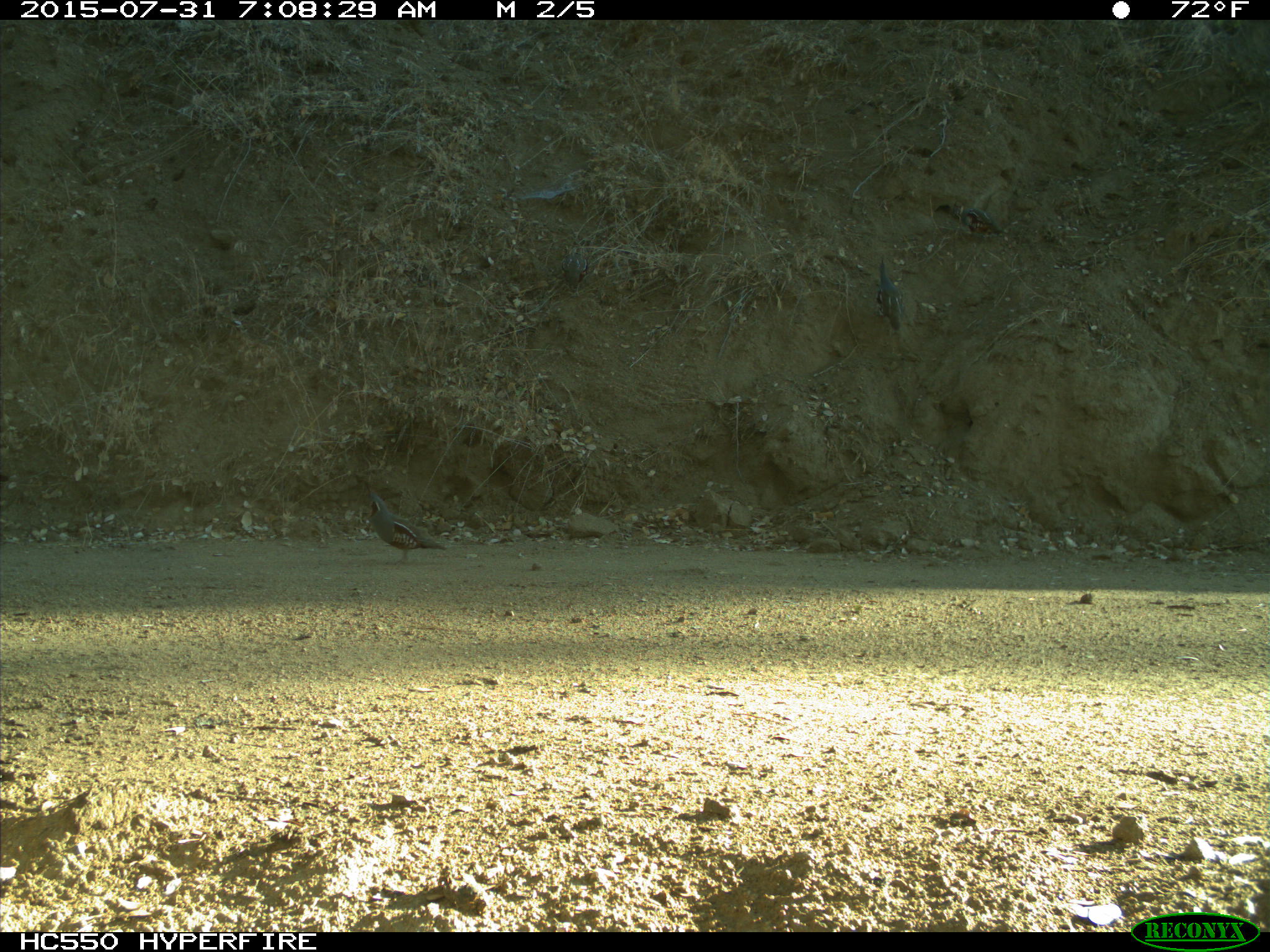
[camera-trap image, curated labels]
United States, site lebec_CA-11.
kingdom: Animalia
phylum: Chordata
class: Aves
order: Galliformes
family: Odontophoridae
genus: Callipepla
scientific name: Callipepla californica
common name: california quail